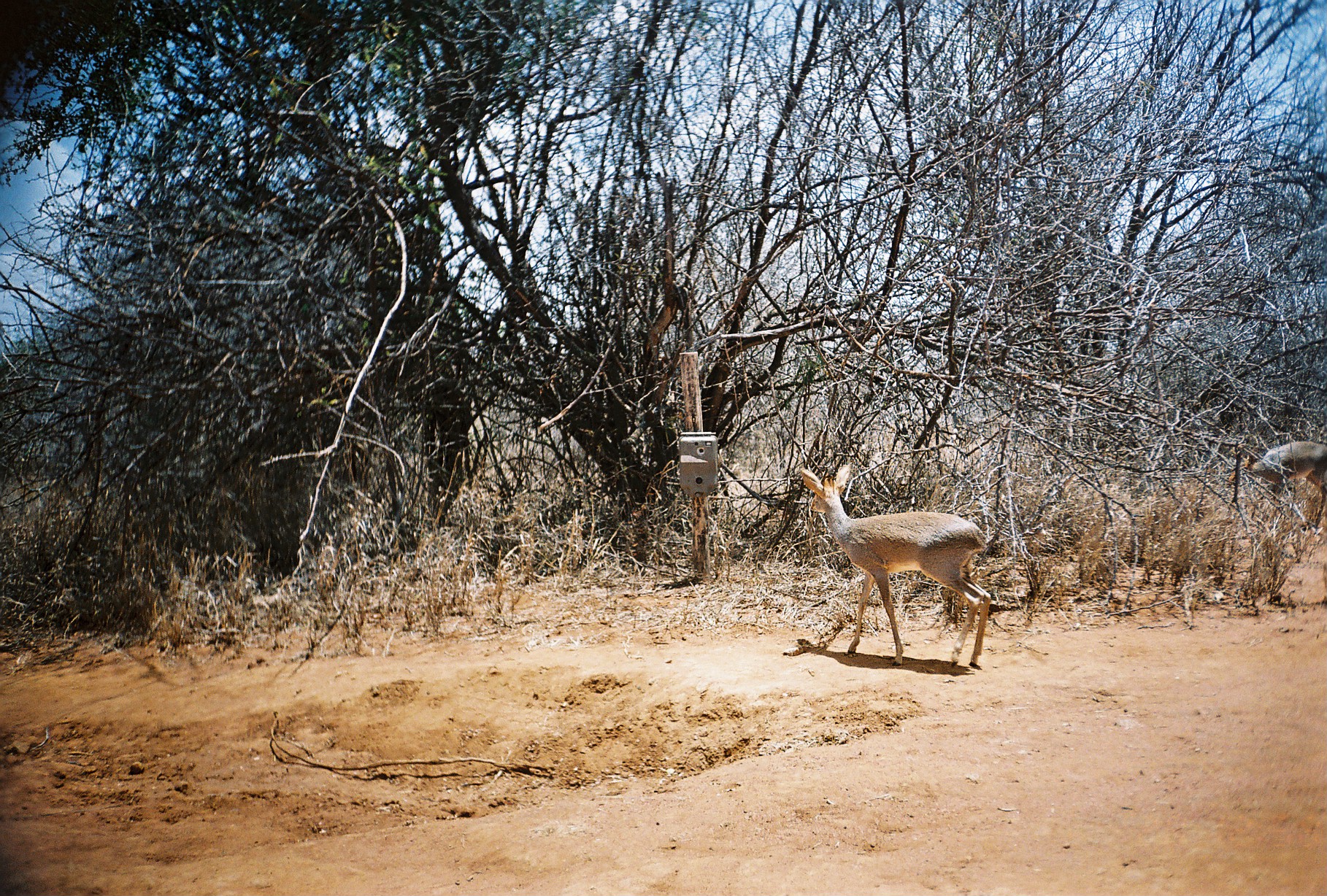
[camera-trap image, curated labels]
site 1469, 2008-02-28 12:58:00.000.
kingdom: Animalia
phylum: Chordata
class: Mammalia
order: Artiodactyla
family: Bovidae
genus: Madoqua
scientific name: Madoqua guentheri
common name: günther's dik-dik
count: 2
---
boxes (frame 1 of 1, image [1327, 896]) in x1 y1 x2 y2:
madoqua guentheri: 798 464 991 668; 1242 441 1327 527